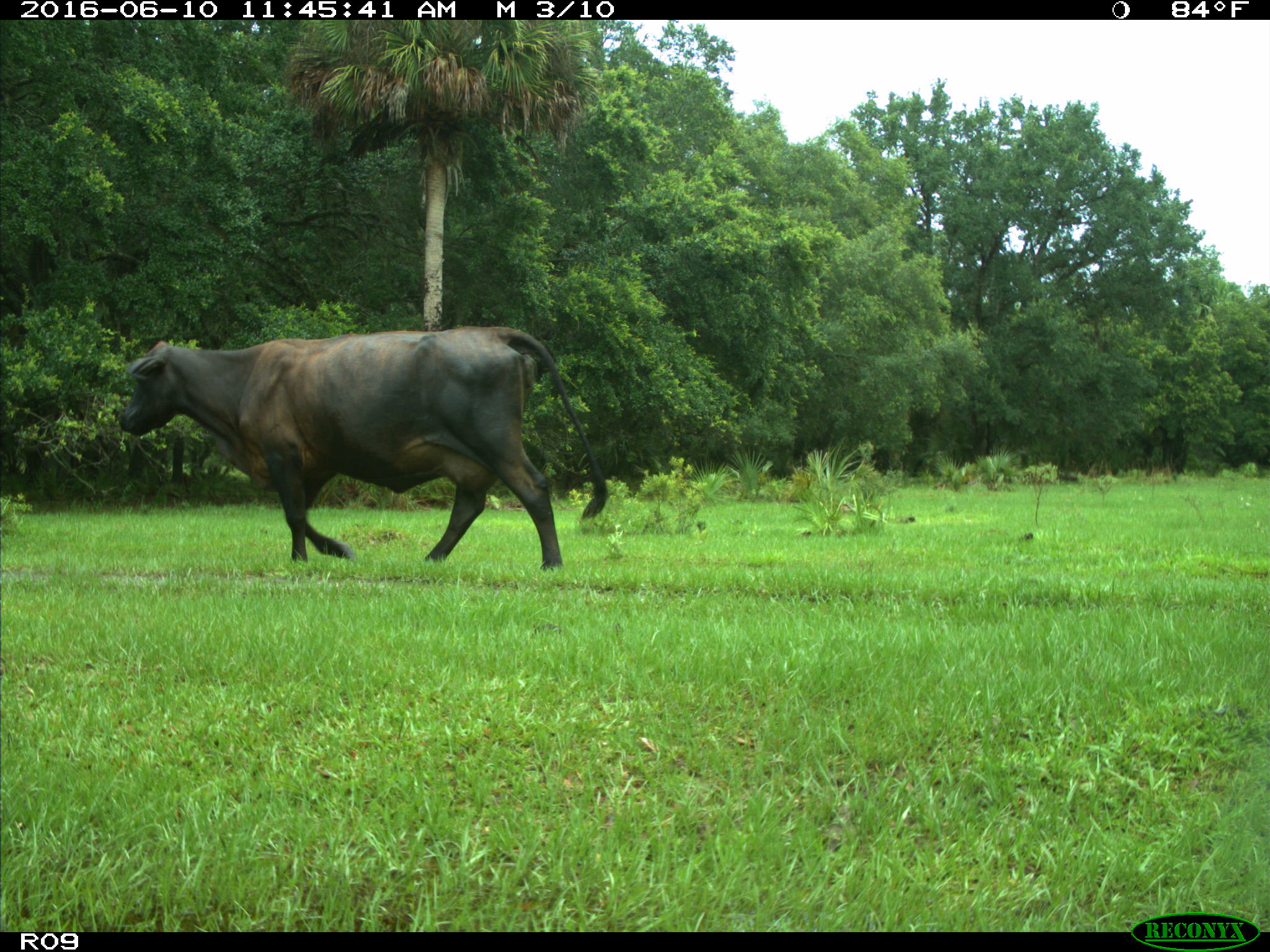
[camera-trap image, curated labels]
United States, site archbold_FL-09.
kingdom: Animalia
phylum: Chordata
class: Mammalia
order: Artiodactyla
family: Bovidae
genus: Bos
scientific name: Bos taurus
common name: domestic cow